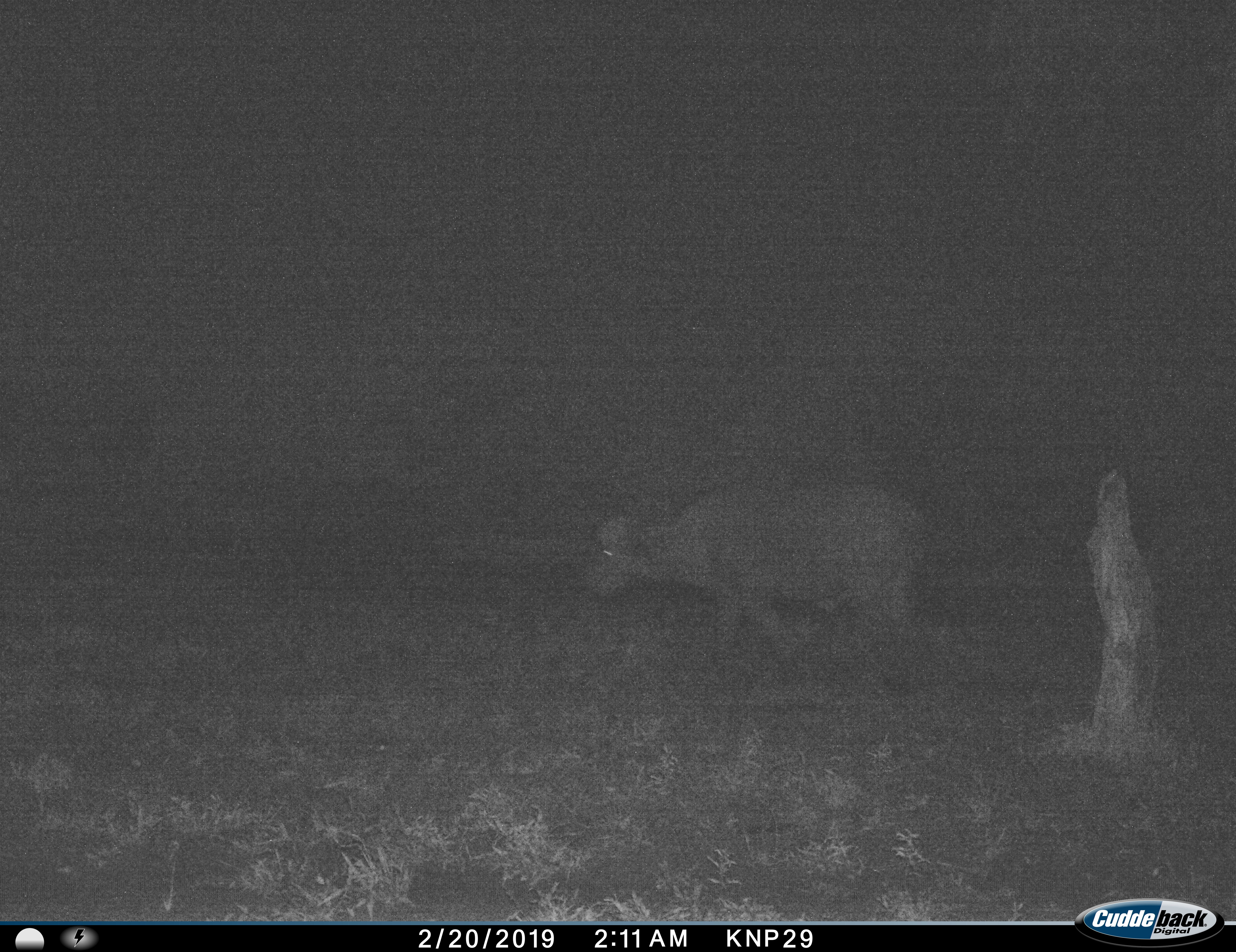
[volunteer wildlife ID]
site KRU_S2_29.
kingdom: Animalia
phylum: Chordata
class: Mammalia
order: Artiodactyla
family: Bovidae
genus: Syncerus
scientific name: Syncerus caffer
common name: african buffalo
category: buffalo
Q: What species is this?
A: Buffalo (african buffalo) (Syncerus caffer).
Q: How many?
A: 1.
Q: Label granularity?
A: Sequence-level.